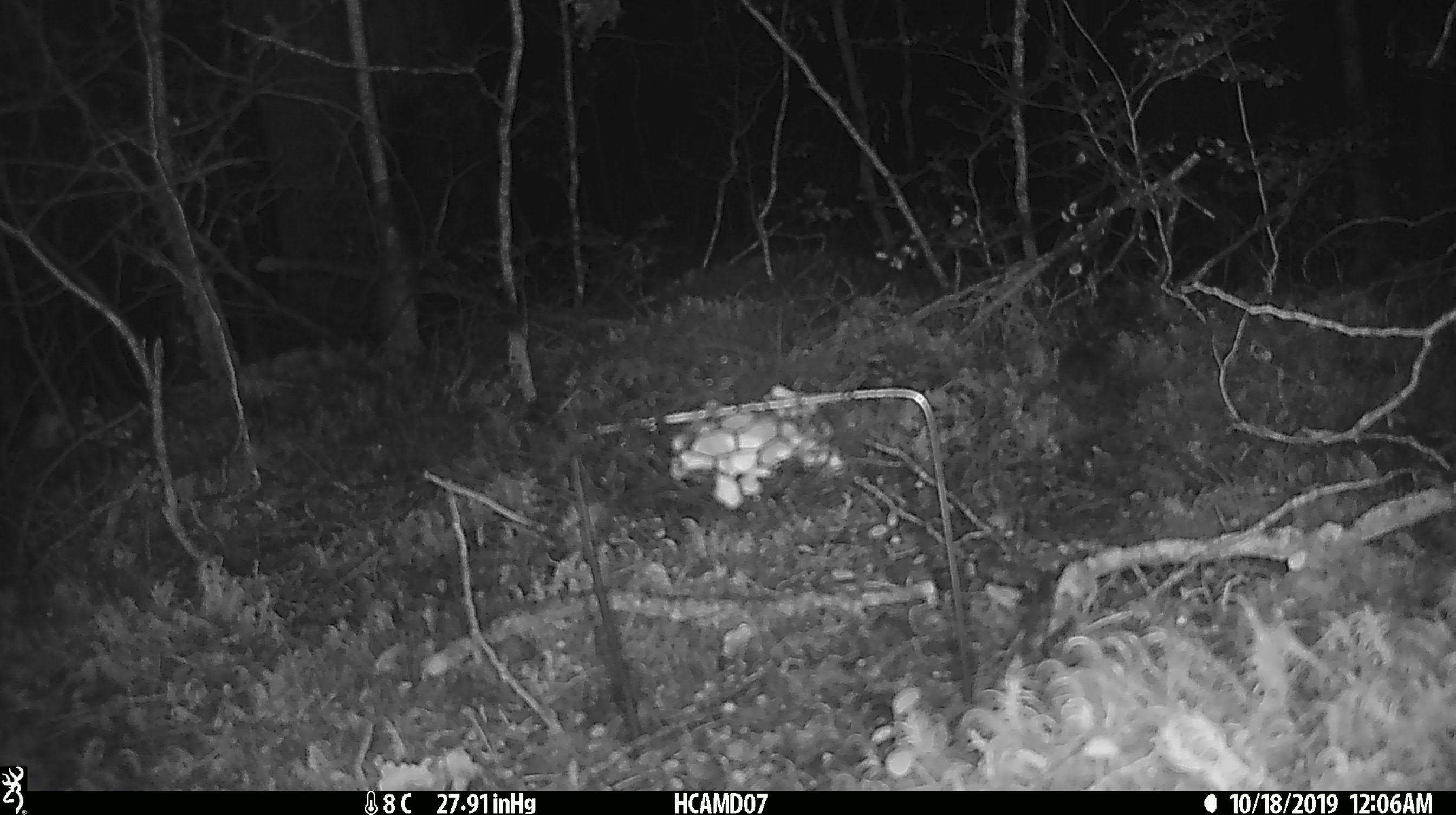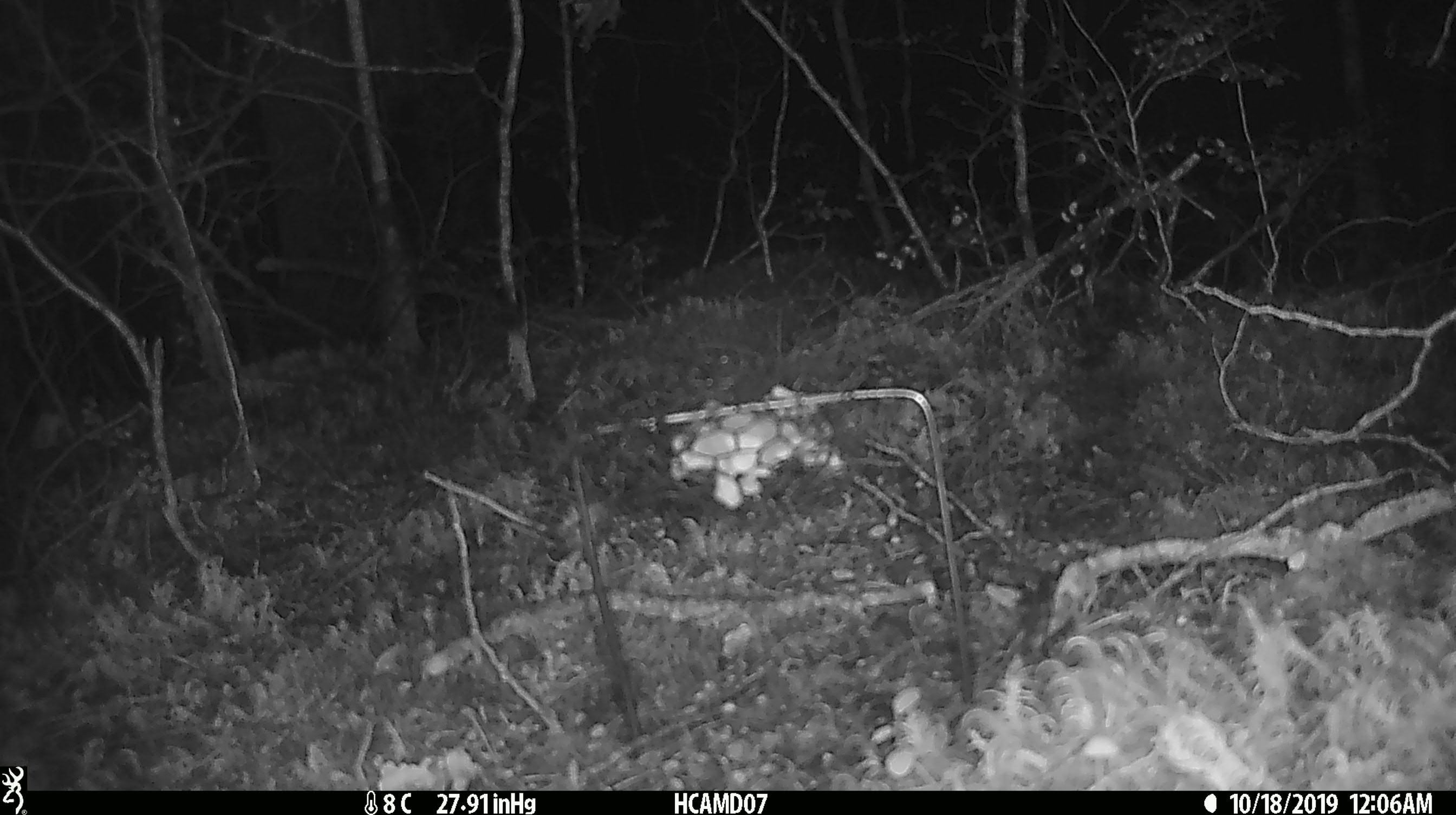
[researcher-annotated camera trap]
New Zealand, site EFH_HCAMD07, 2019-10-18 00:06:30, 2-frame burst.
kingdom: Animalia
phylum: Chordata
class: Mammalia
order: Rodentia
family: Muridae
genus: Mus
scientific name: Mus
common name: mouse